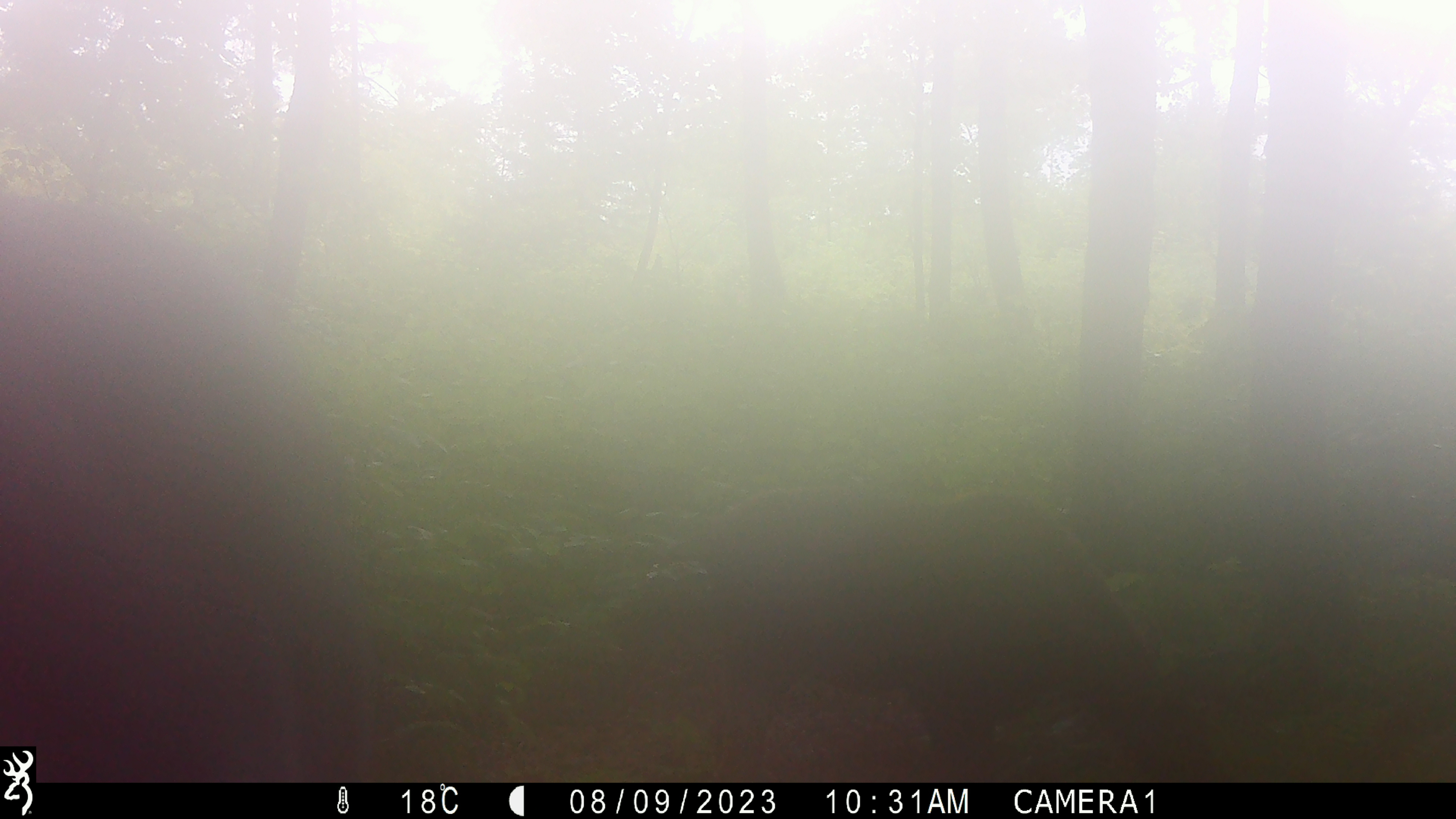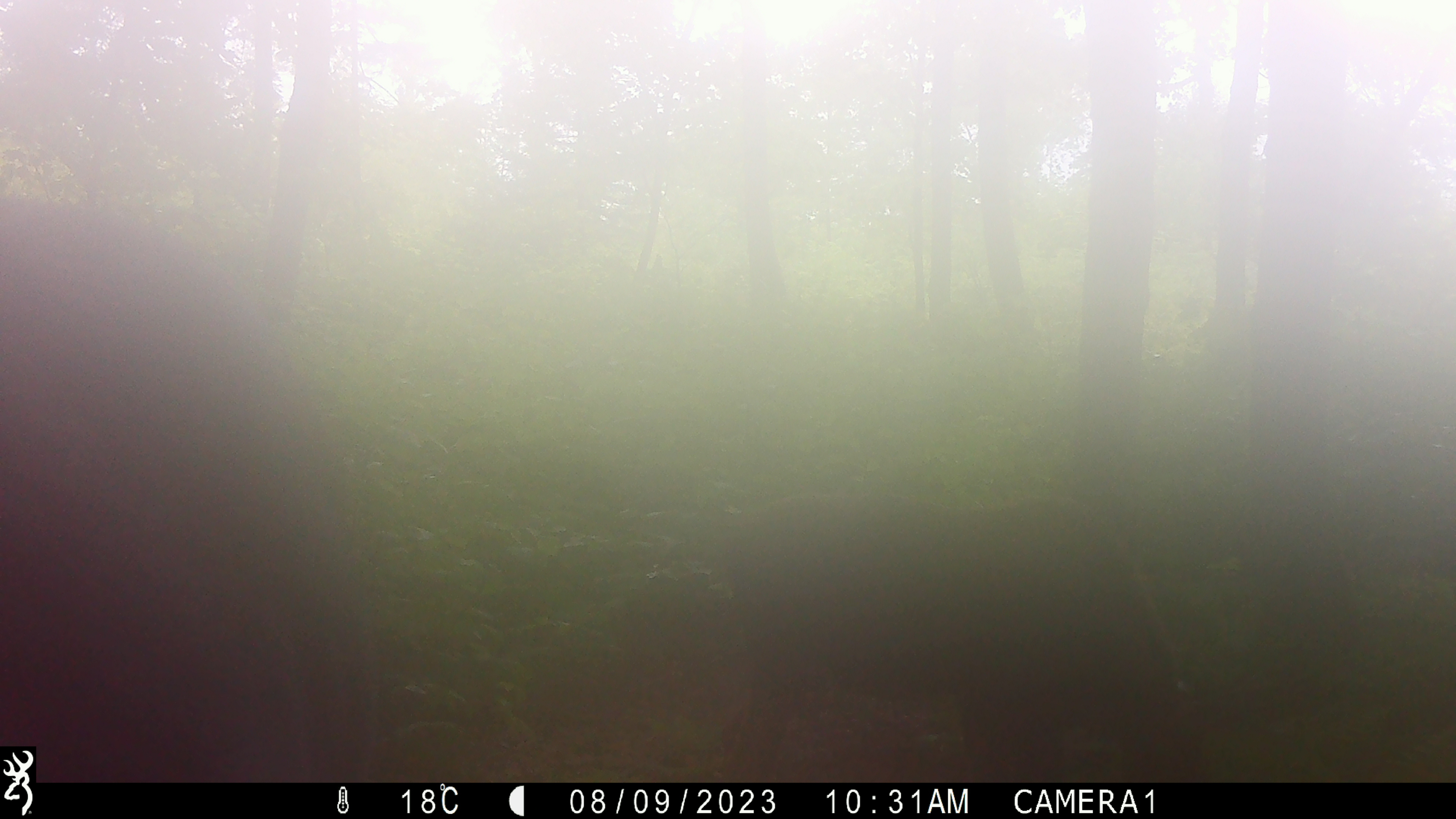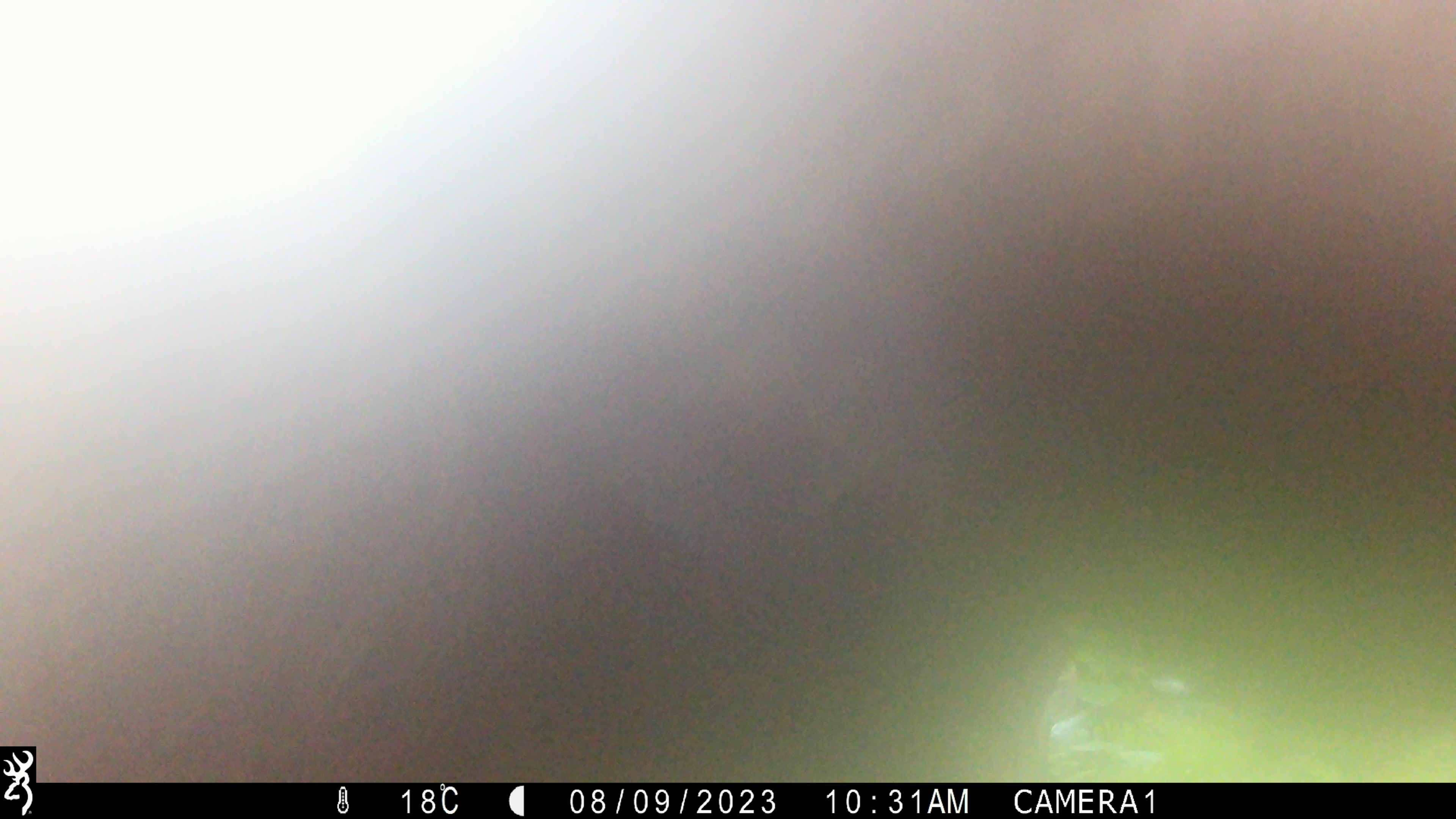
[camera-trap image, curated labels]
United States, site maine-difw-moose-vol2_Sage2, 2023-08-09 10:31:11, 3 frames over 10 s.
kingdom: Animalia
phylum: Chordata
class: Mammalia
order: Artiodactyla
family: Cervidae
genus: Alces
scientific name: Alces alces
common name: moose